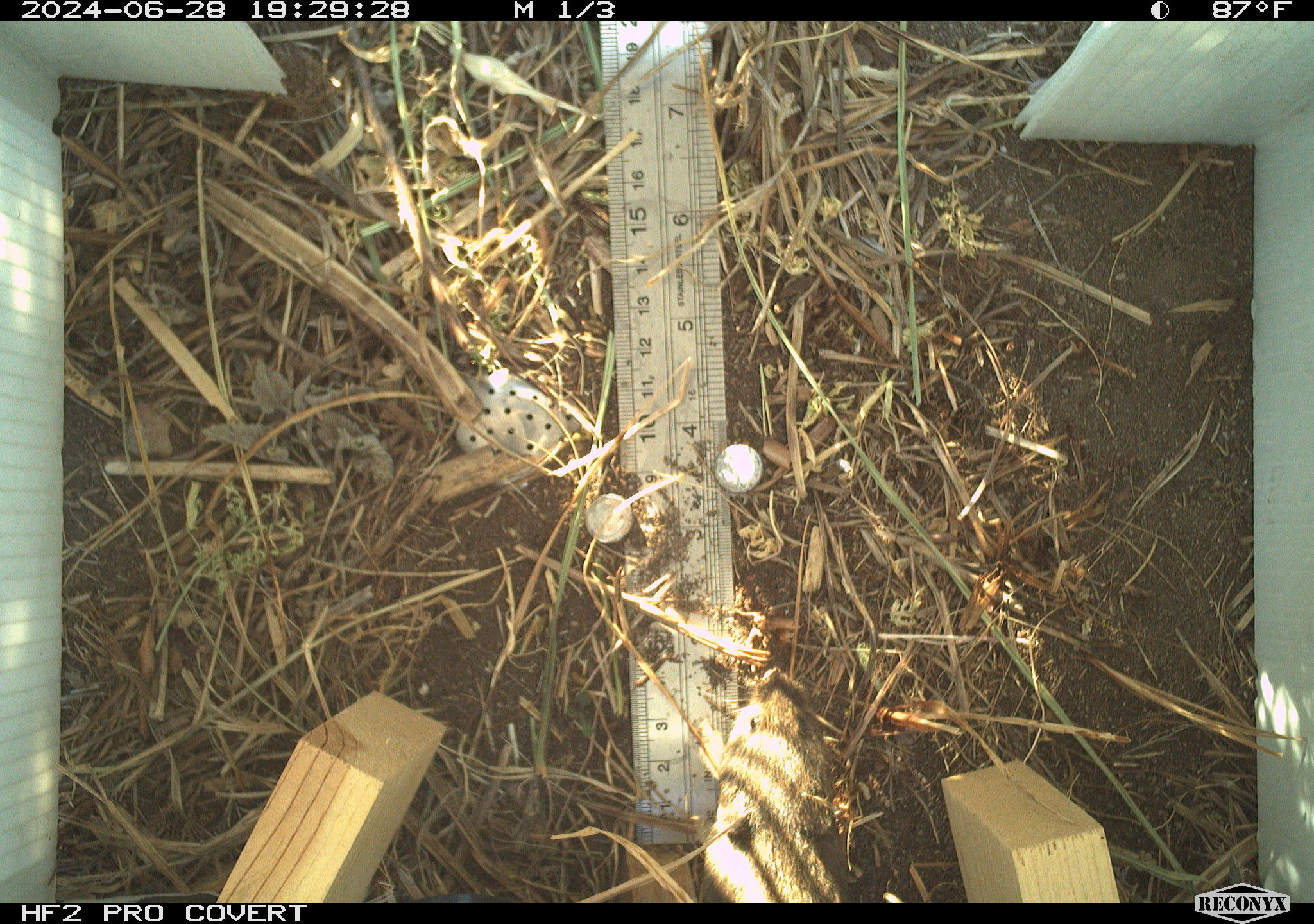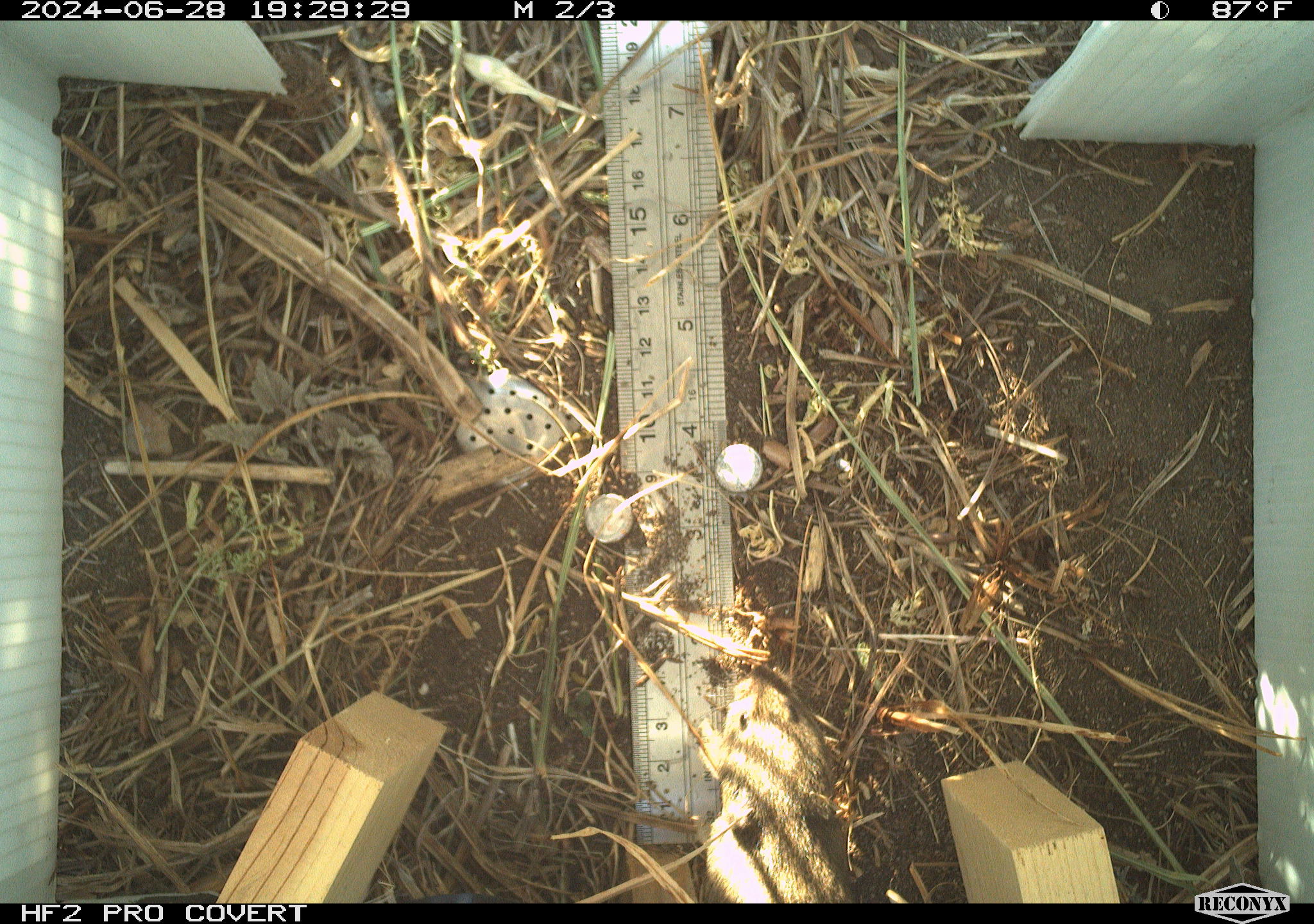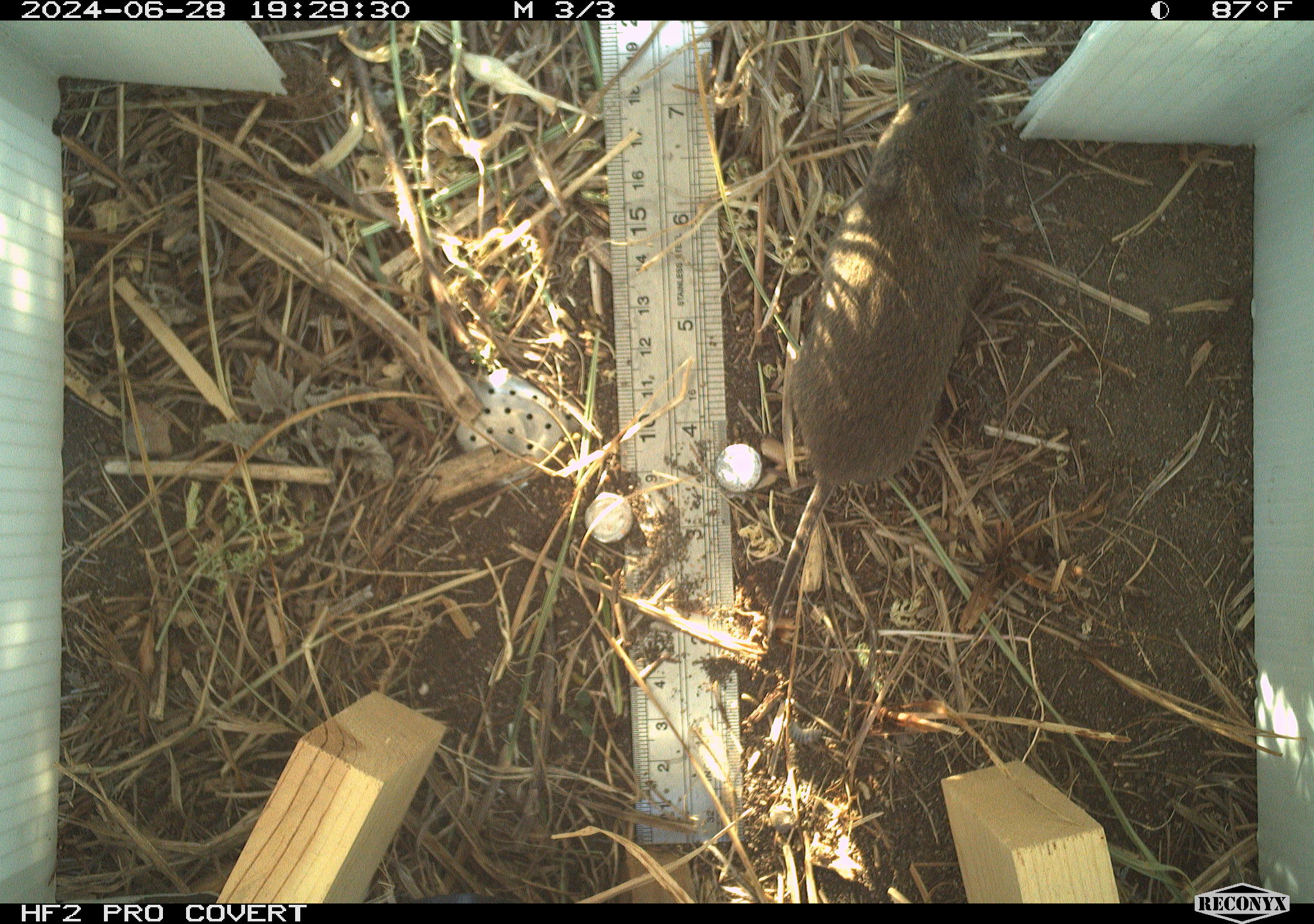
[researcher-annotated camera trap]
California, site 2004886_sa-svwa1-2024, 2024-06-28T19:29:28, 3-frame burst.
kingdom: Animalia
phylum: Chordata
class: Mammalia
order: Rodentia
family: Cricetidae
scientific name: Arvicolinae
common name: voles, lemmings, and muskrats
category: arvicolinae subfamily